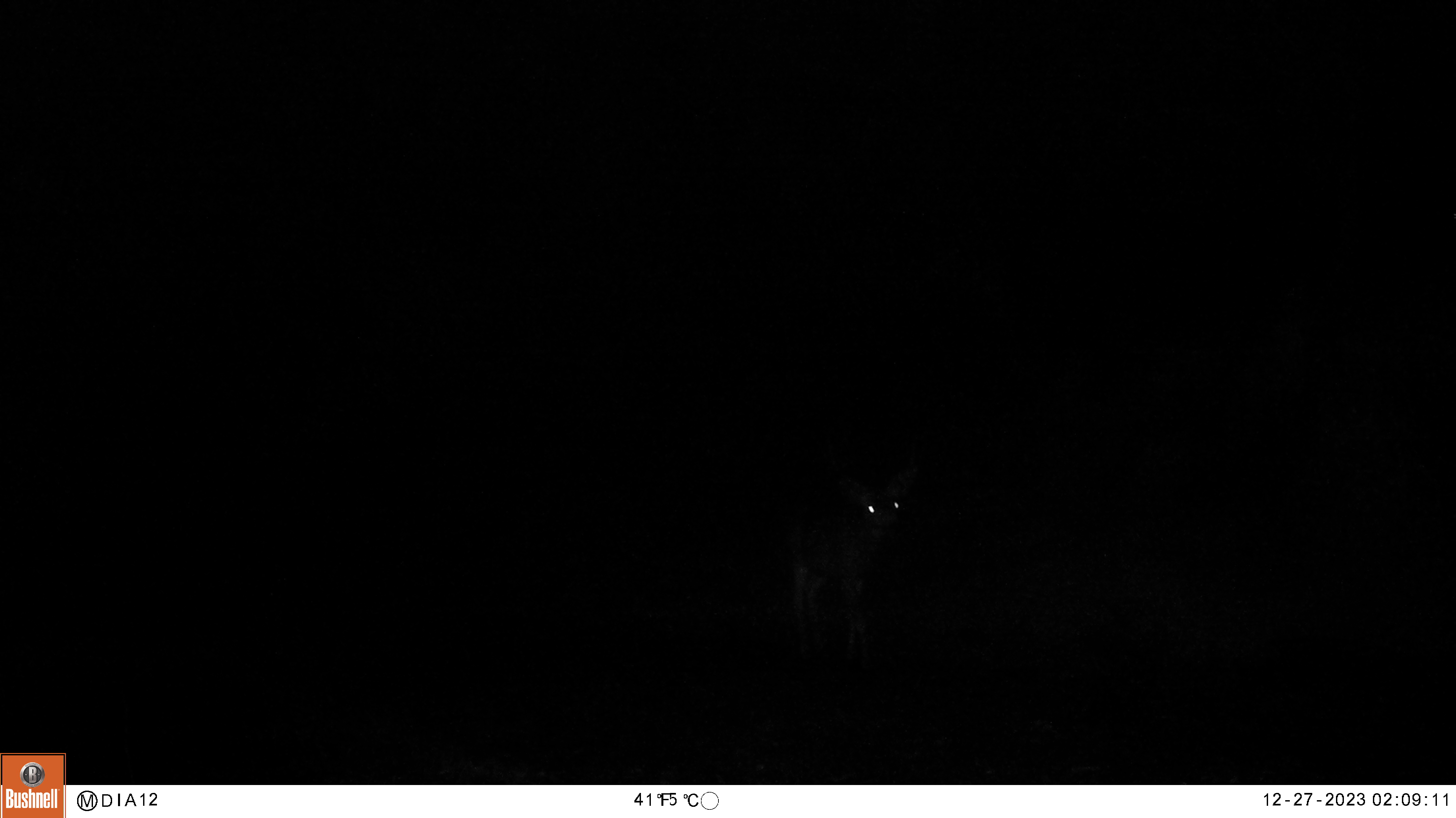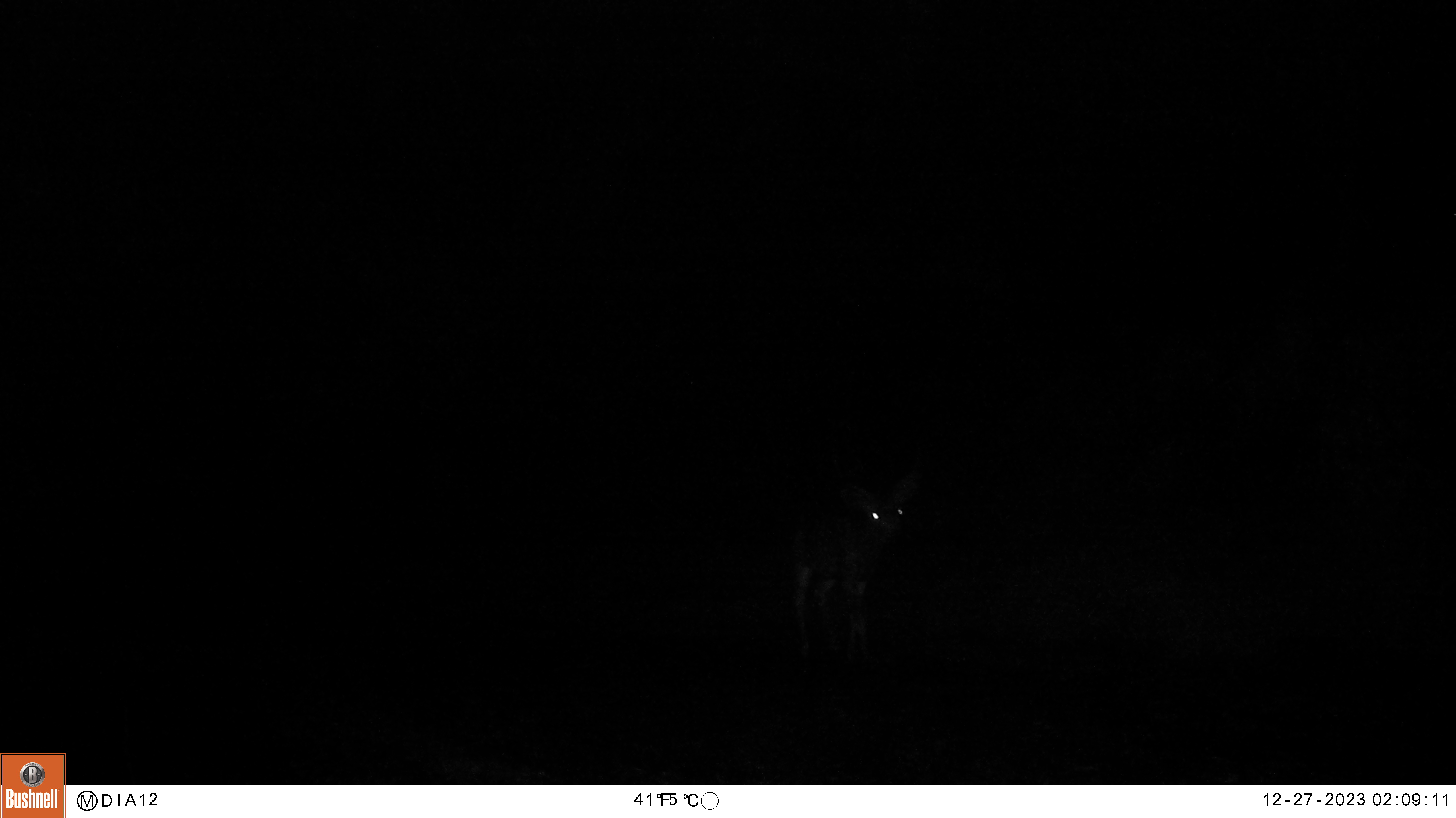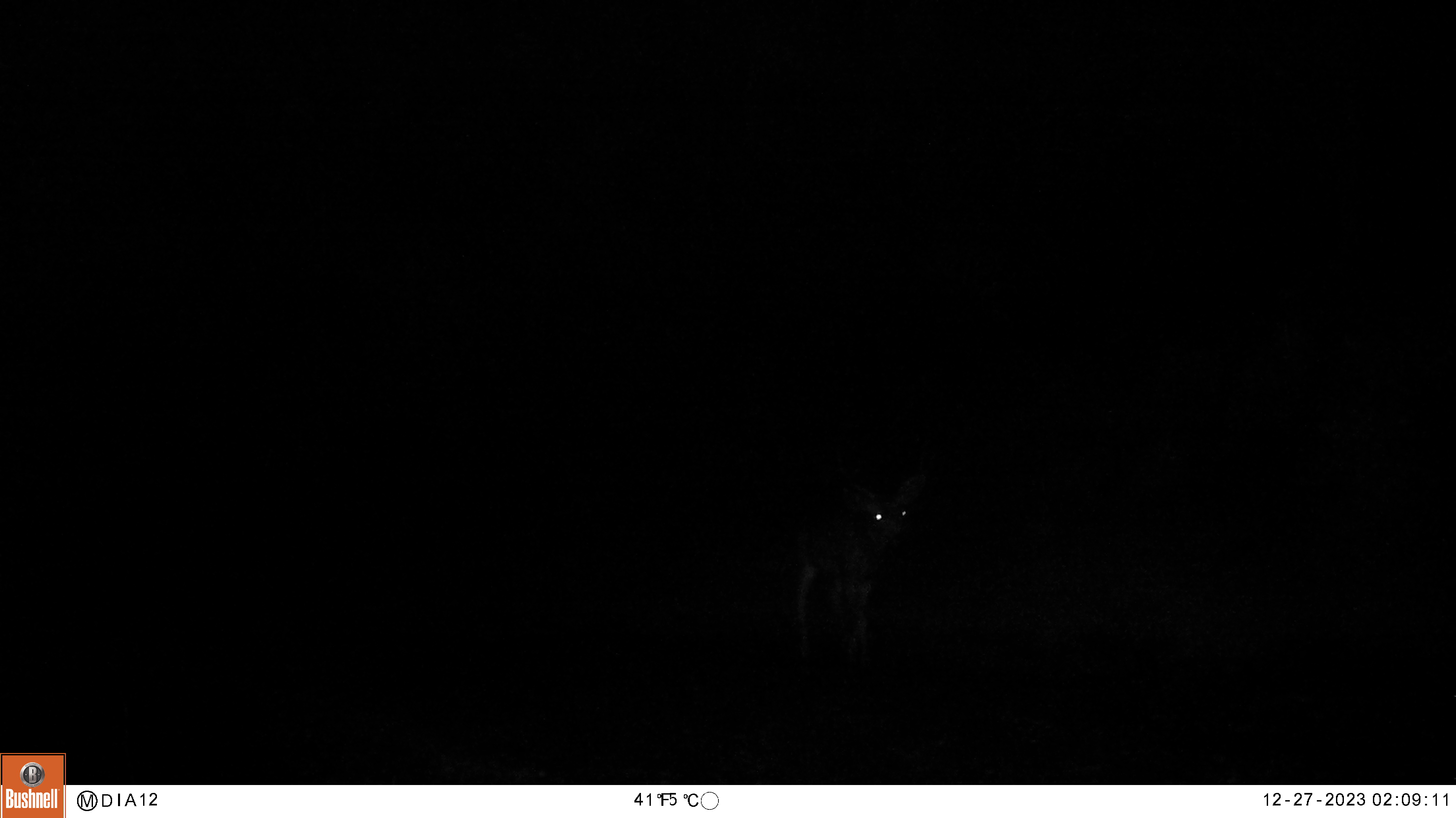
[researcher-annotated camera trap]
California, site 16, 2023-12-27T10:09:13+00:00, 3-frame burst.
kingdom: Animalia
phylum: Chordata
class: Mammalia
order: Artiodactyla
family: Cervidae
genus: Odocoileus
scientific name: Odocoileus hemionus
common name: mule deer